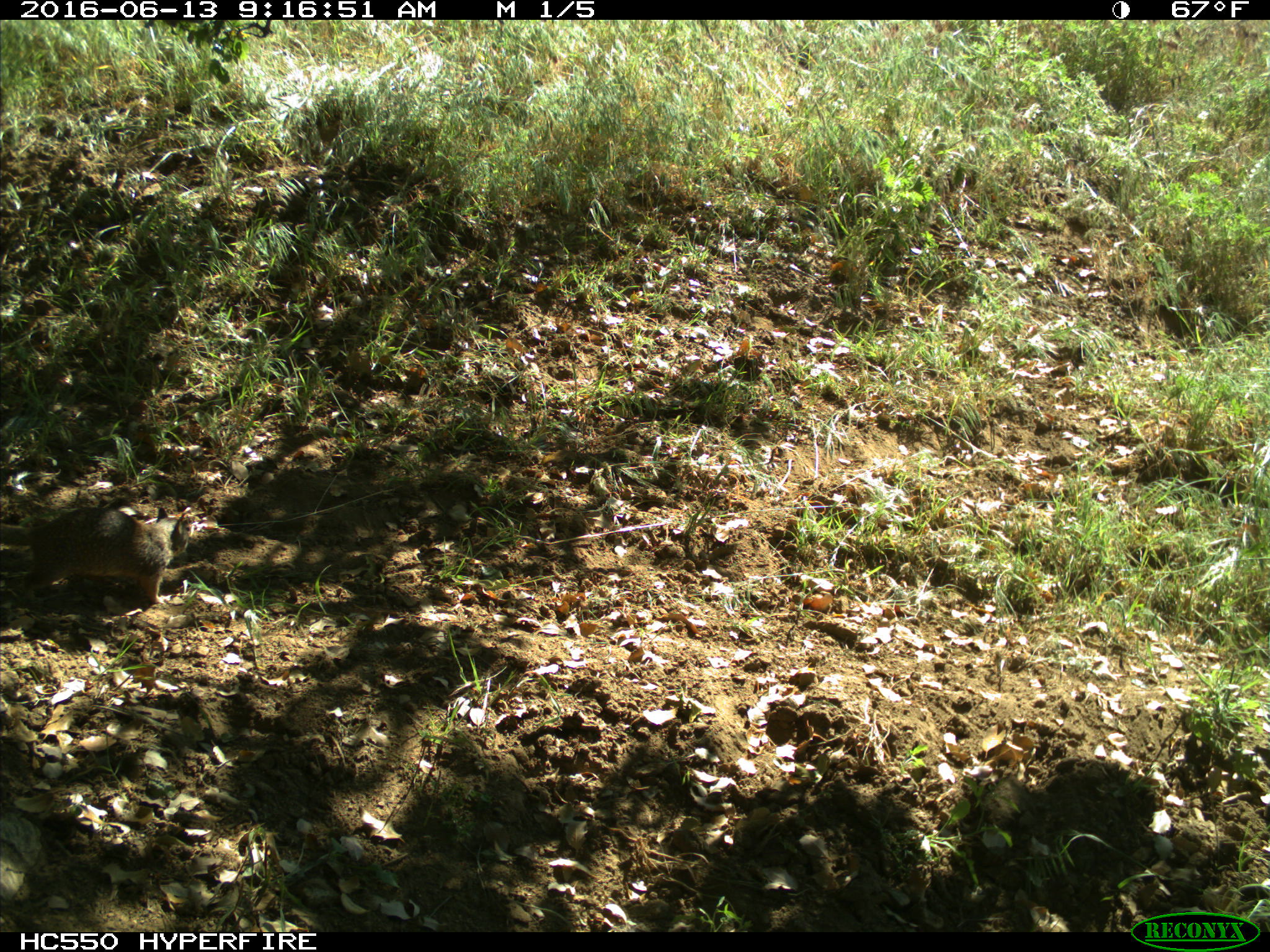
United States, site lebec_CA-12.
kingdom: Animalia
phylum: Chordata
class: Mammalia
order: Rodentia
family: Sciuridae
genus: Otospermophilus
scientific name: Otospermophilus beecheyi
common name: california ground squirrel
Otospermophilus beecheyi (california ground squirrel).